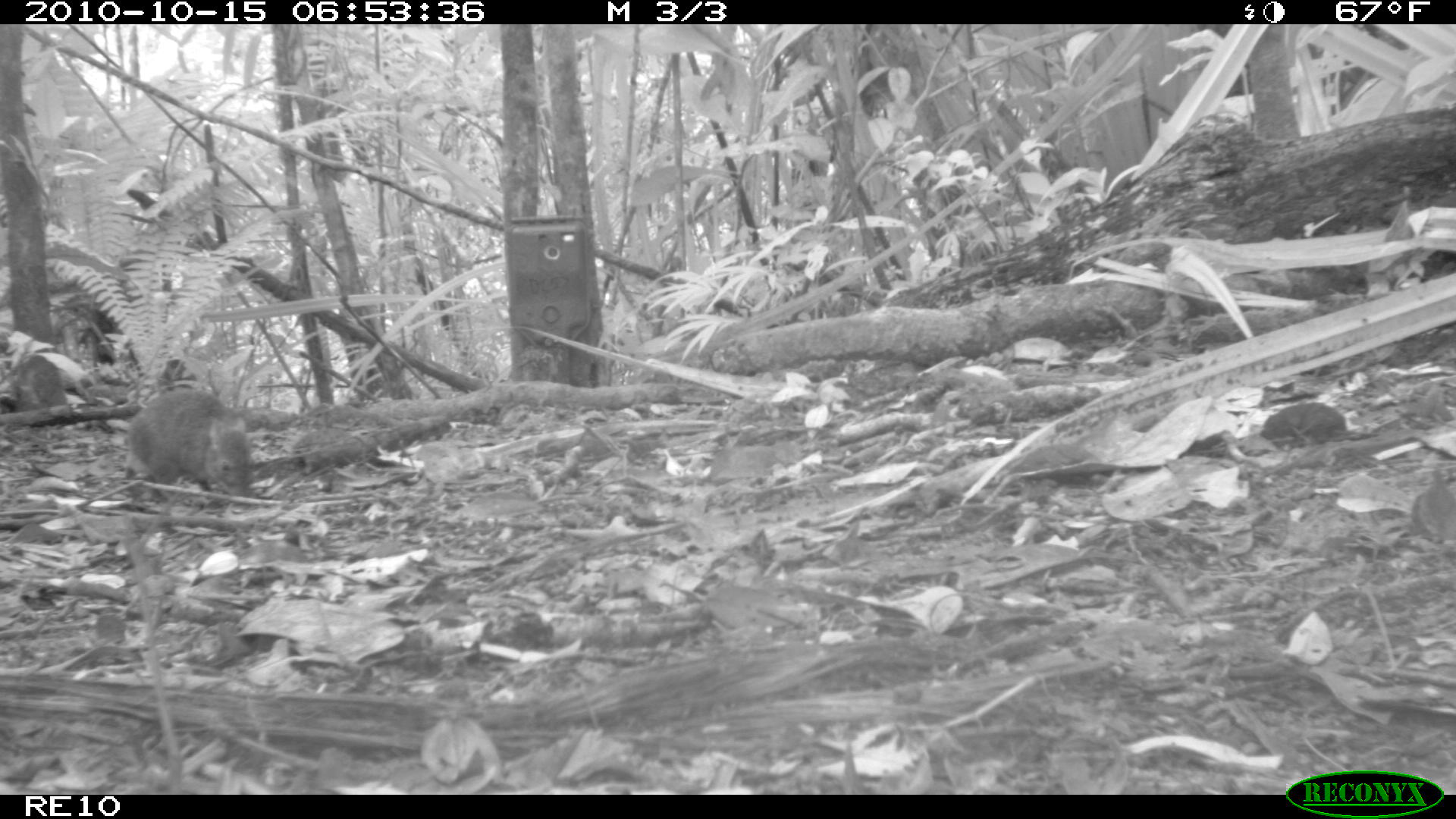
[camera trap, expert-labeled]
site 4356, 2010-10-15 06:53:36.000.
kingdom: Animalia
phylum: Chordata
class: Mammalia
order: Rodentia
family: Muridae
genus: Rattus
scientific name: Rattus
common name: rodent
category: unknown rat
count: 1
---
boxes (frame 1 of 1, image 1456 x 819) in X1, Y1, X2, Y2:
unknown rat: 125, 387, 254, 500